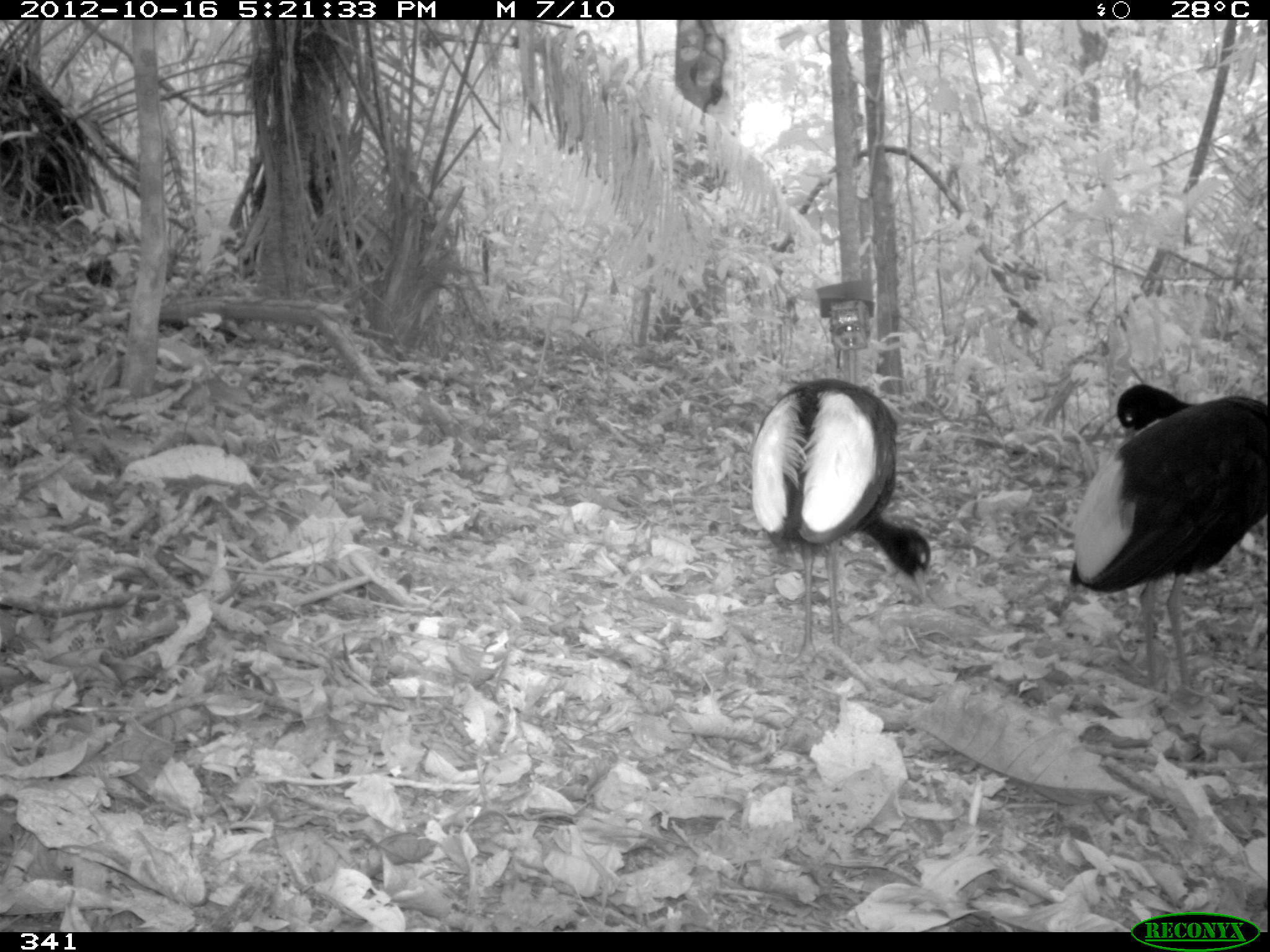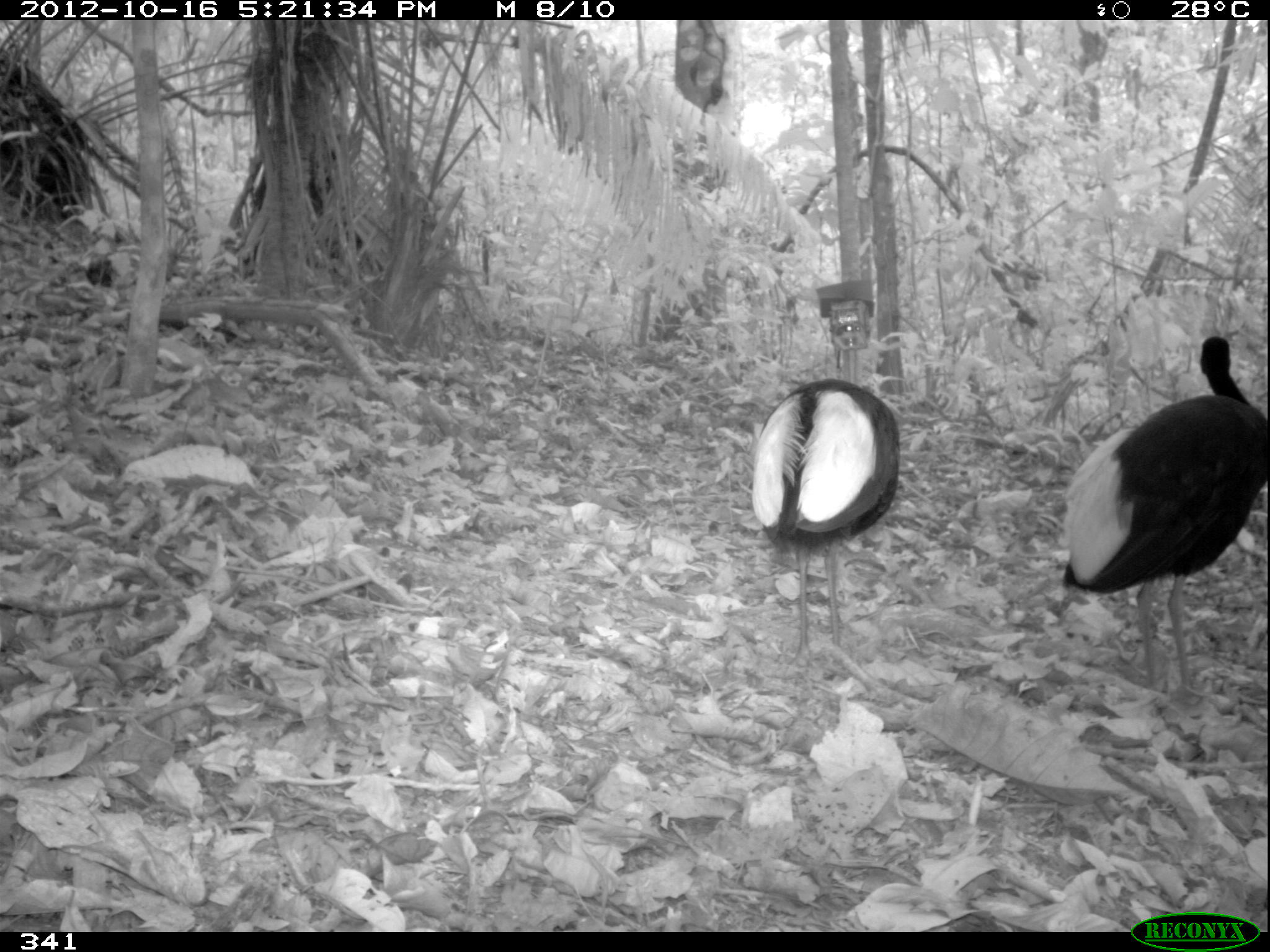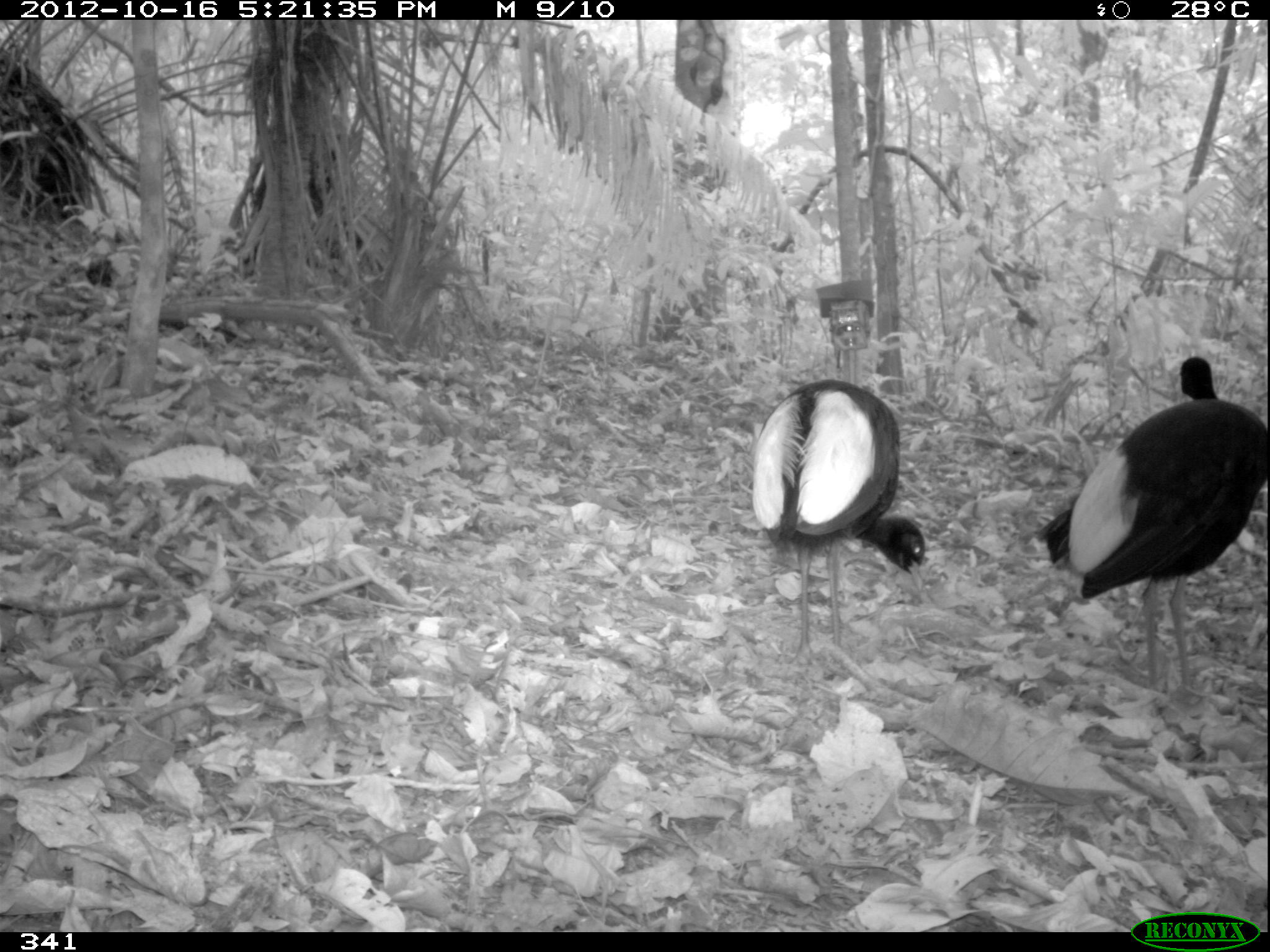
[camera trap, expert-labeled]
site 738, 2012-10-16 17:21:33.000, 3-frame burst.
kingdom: Animalia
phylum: Chordata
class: Aves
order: Gruiformes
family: Psophiidae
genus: Psophia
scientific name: Psophia leucoptera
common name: pale-winged trumpeter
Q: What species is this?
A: Psophia leucoptera (pale-winged trumpeter).